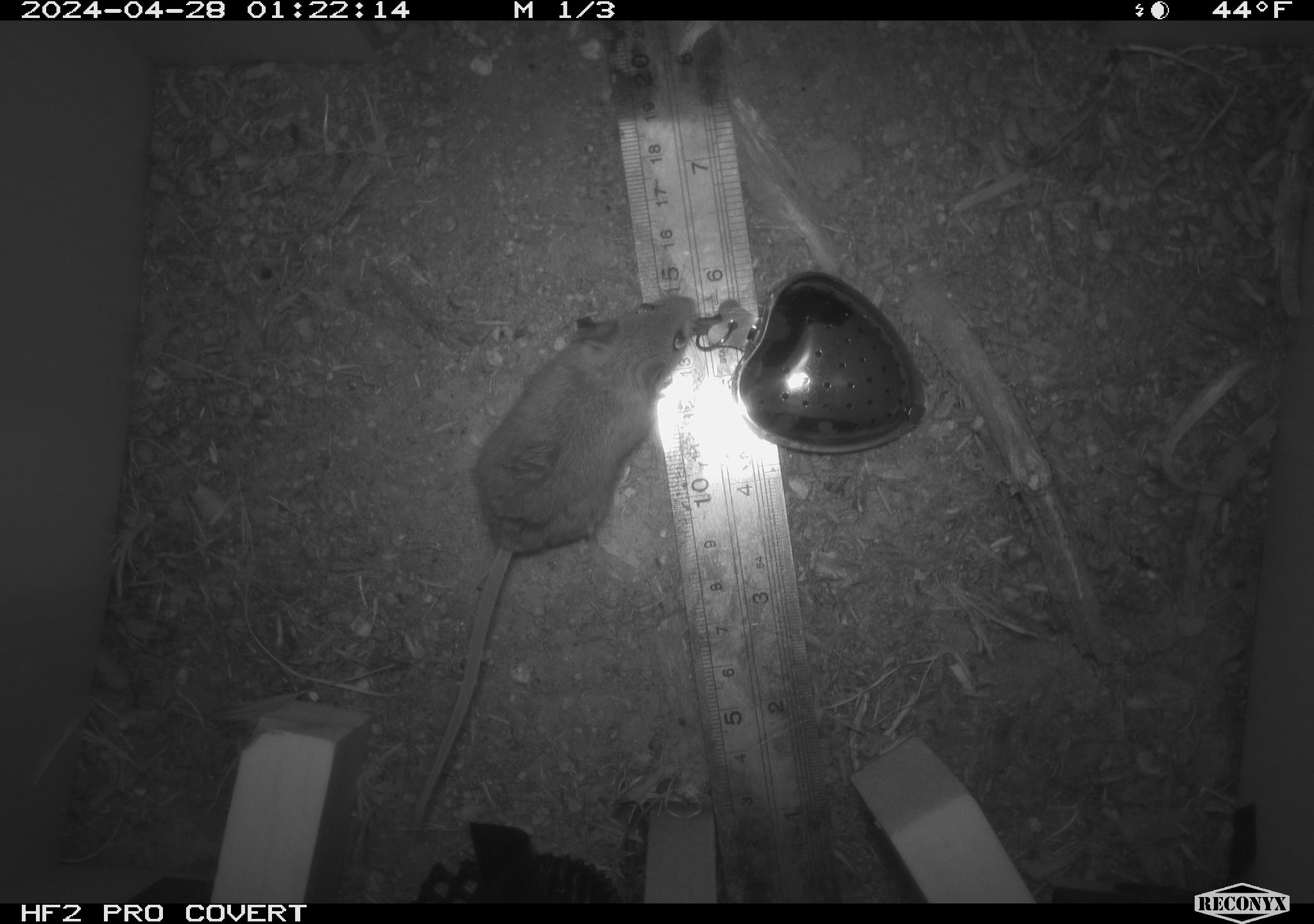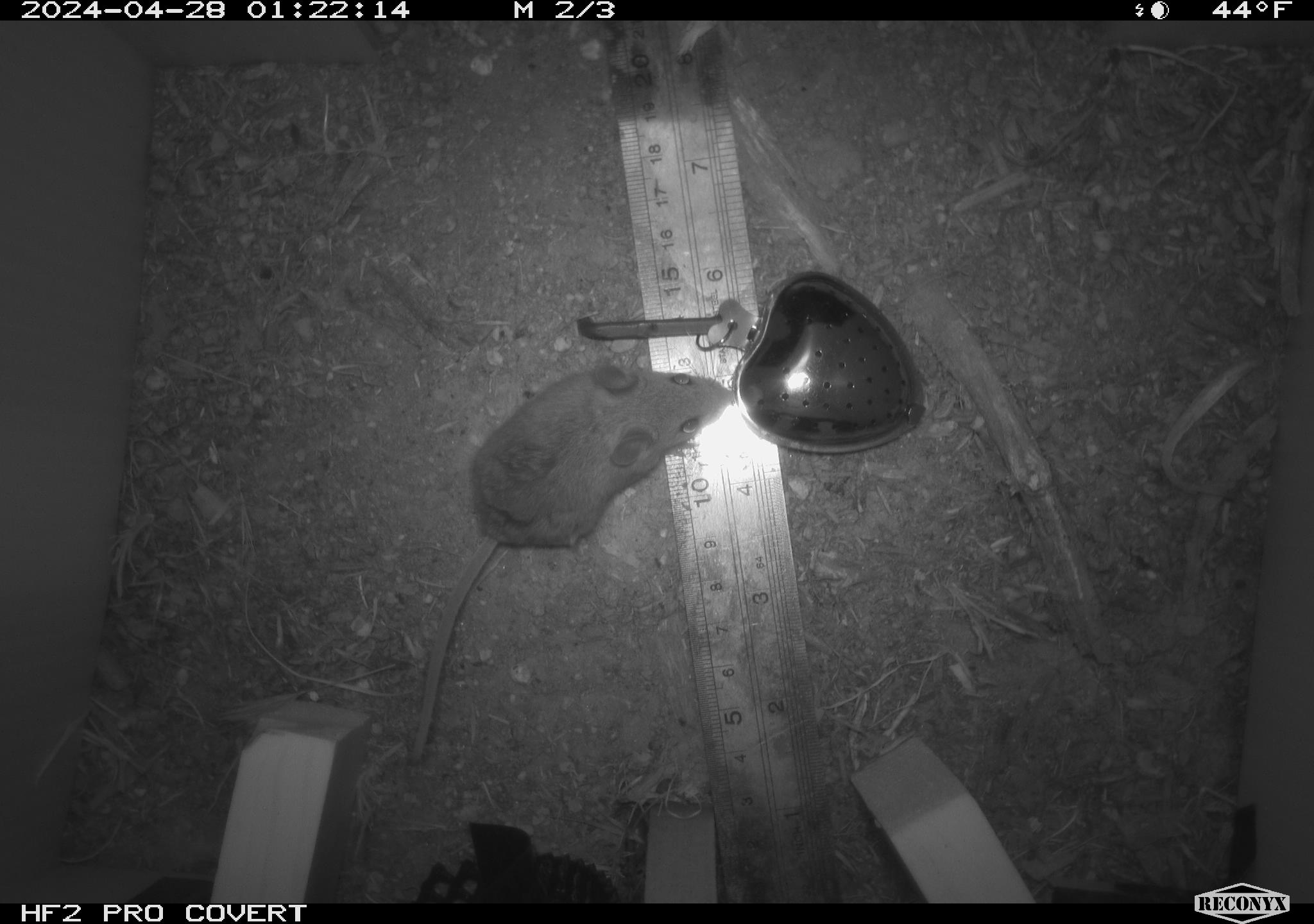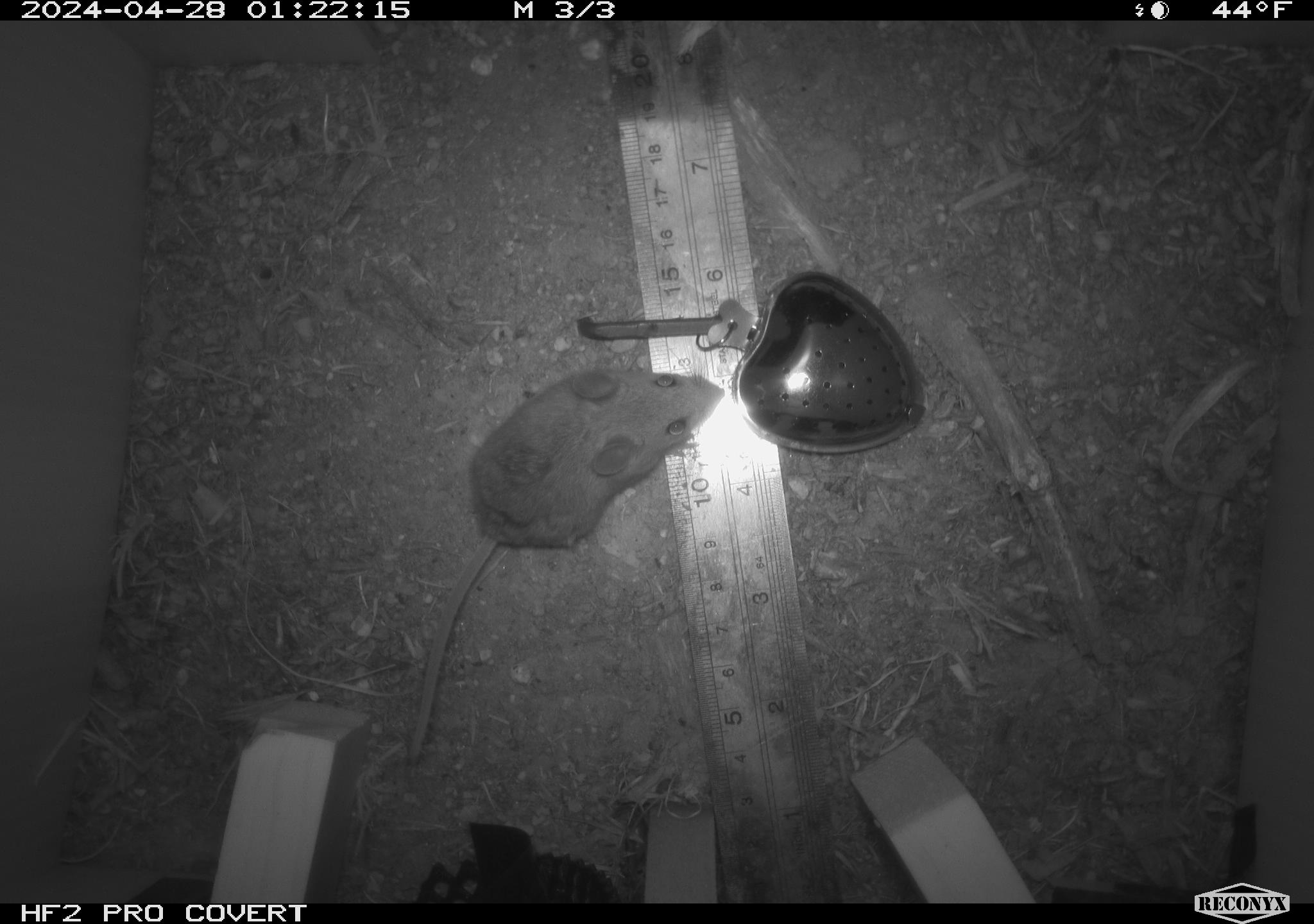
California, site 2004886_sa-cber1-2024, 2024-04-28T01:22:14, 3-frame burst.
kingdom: Animalia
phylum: Chordata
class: Mammalia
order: Rodentia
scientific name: Rodentia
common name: mouse species